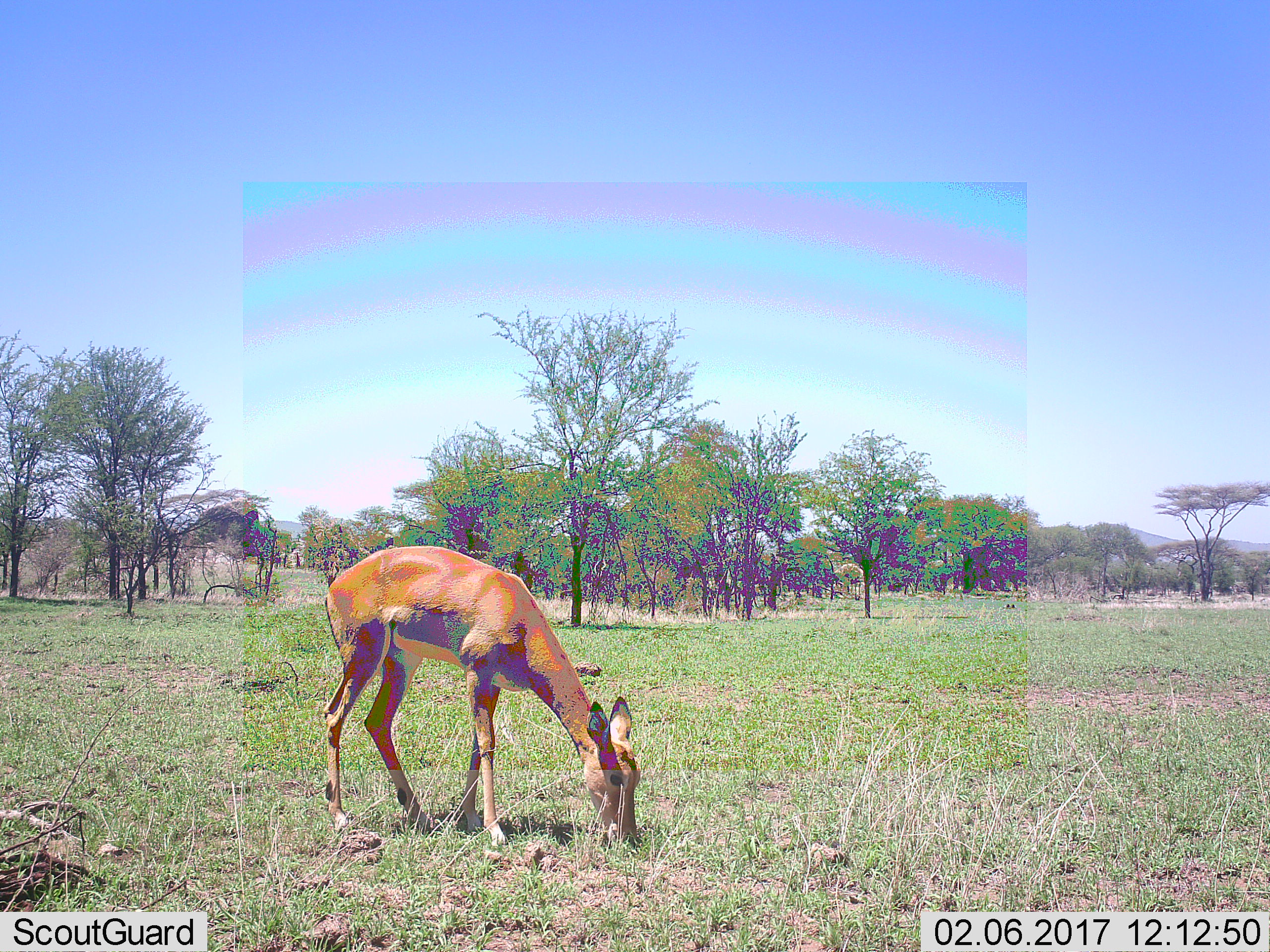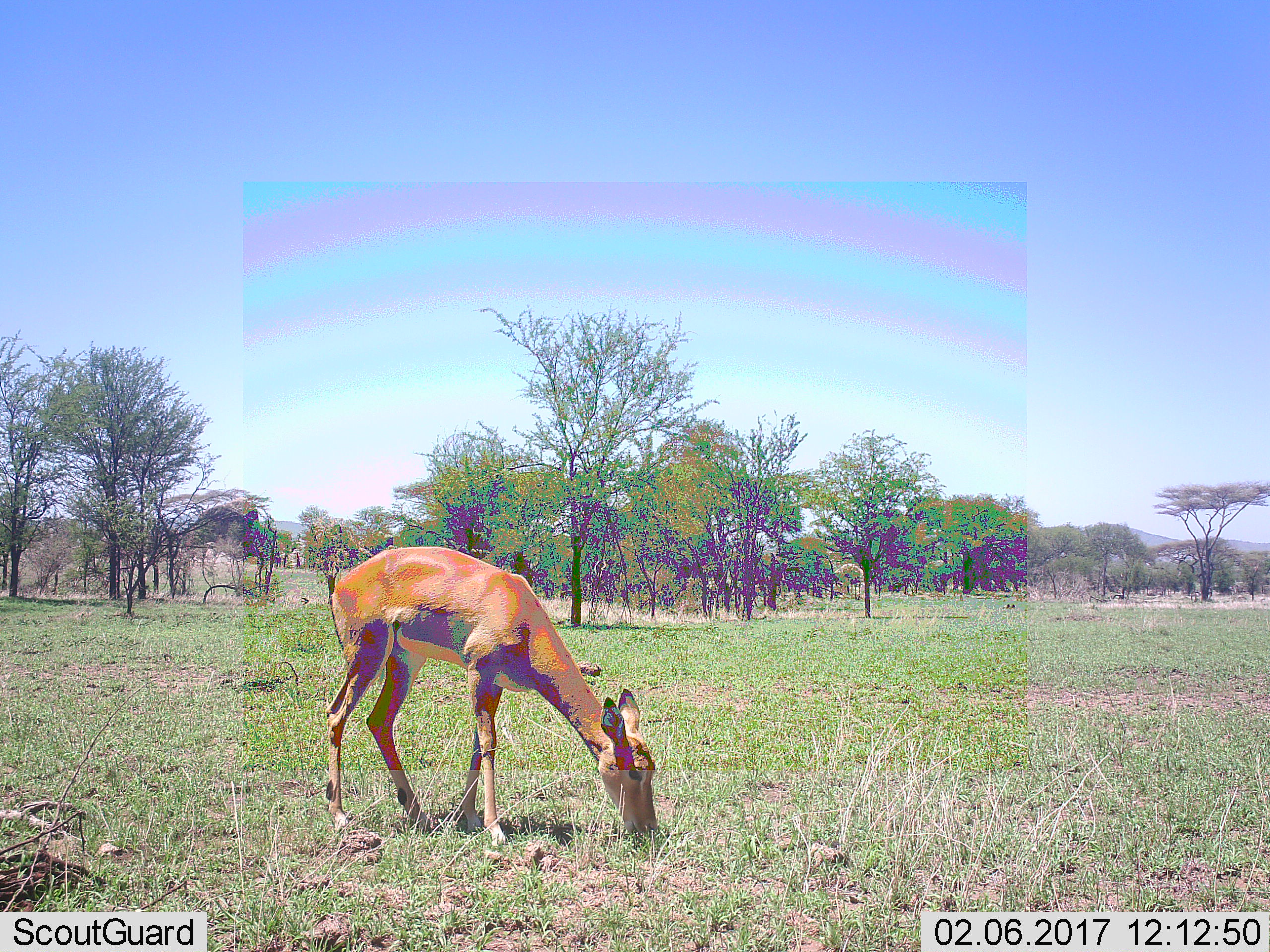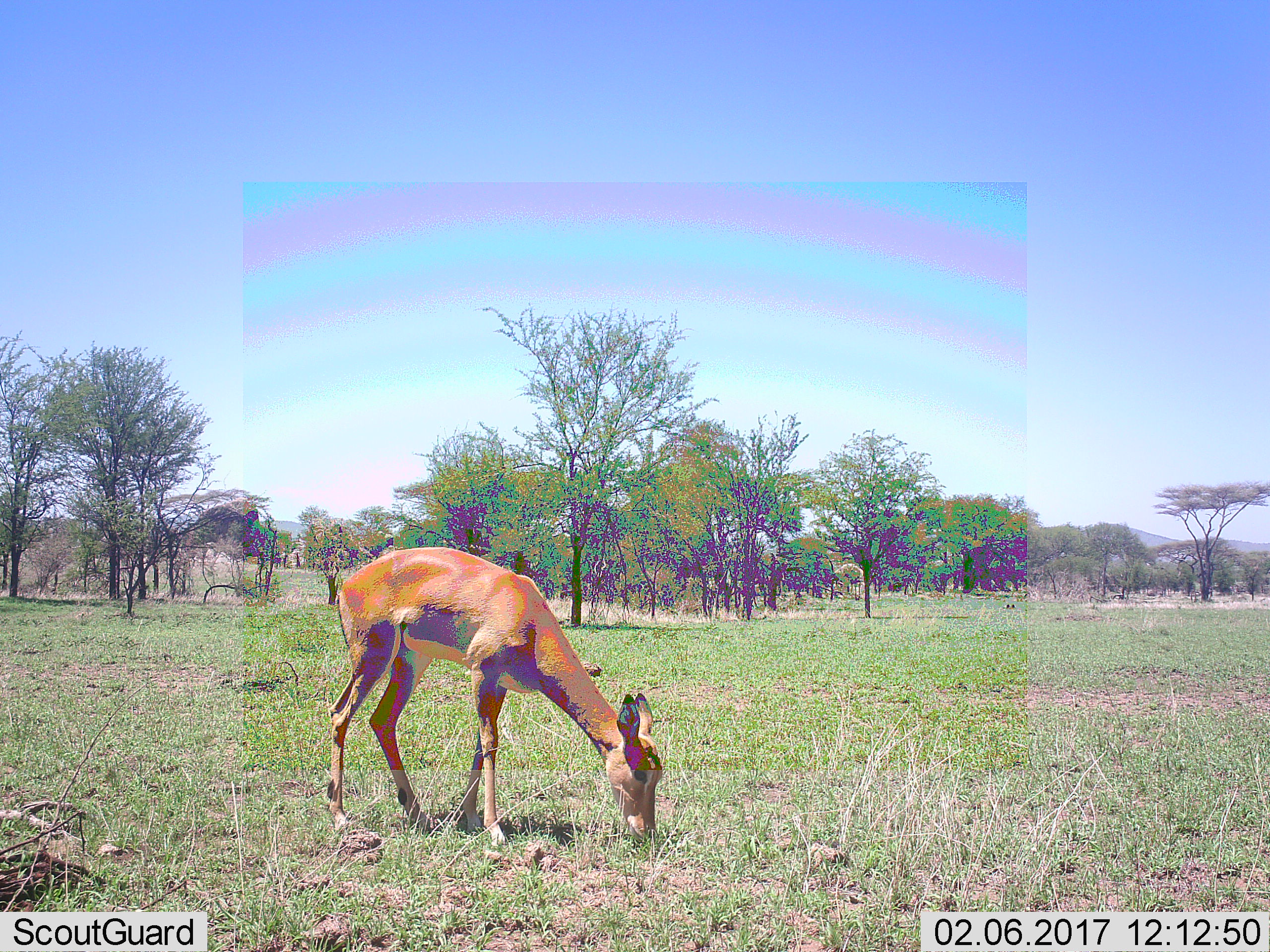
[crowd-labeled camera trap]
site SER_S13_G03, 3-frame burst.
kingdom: Animalia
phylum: Chordata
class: Mammalia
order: Artiodactyla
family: Bovidae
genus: Aepyceros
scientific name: Aepyceros melampus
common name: impala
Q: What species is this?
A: Impala (Aepyceros melampus).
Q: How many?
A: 1.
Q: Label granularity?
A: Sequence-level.